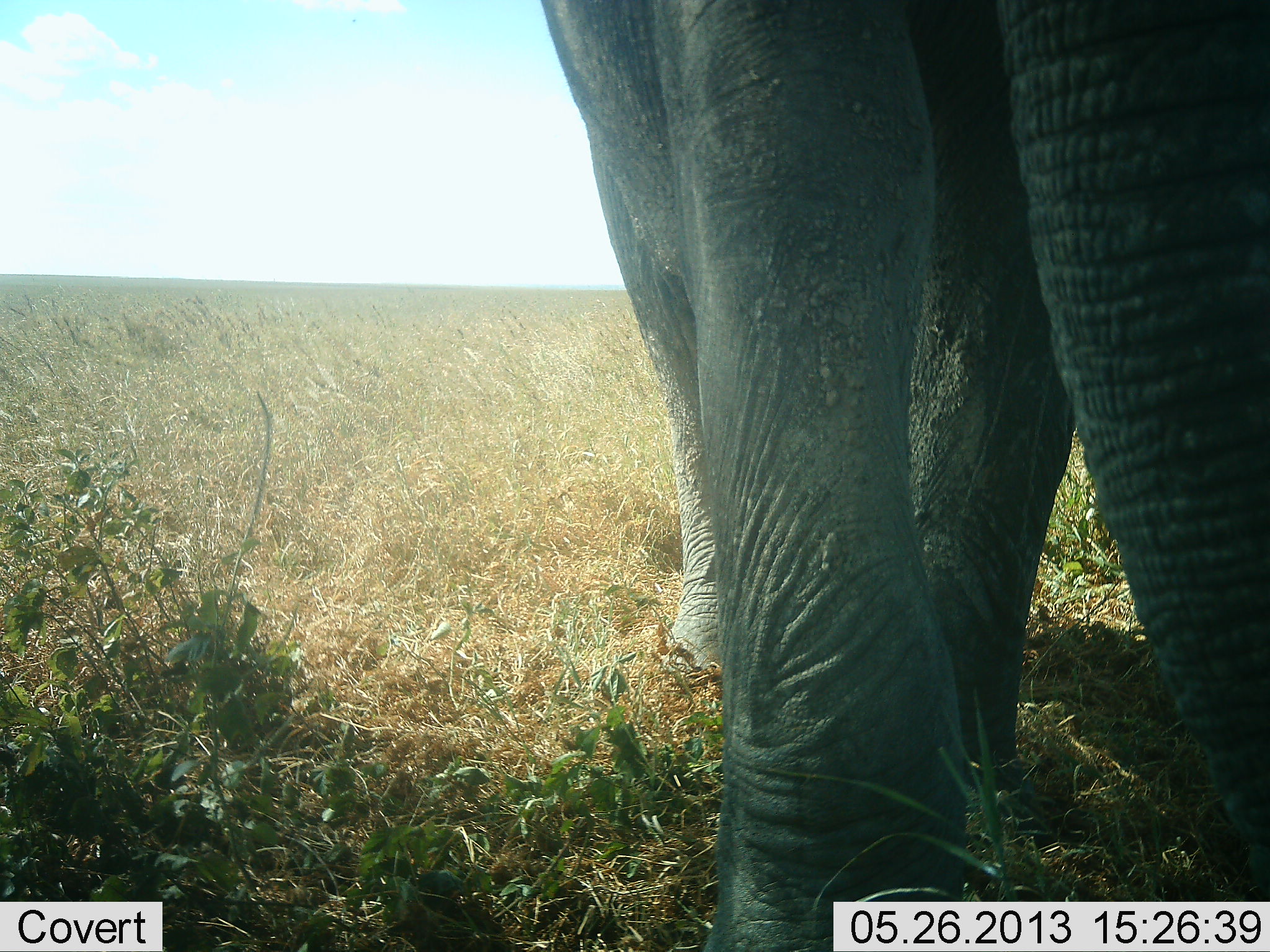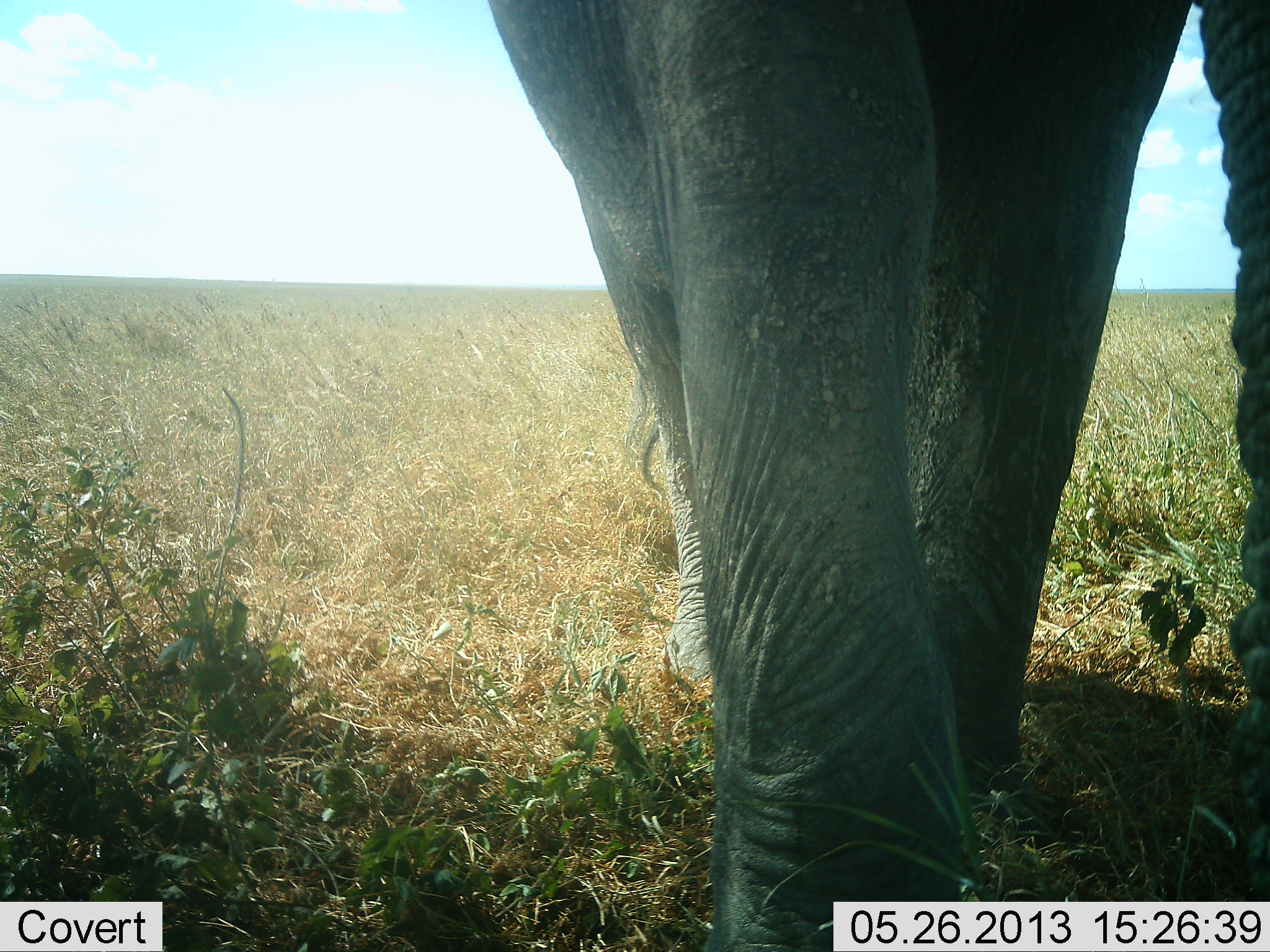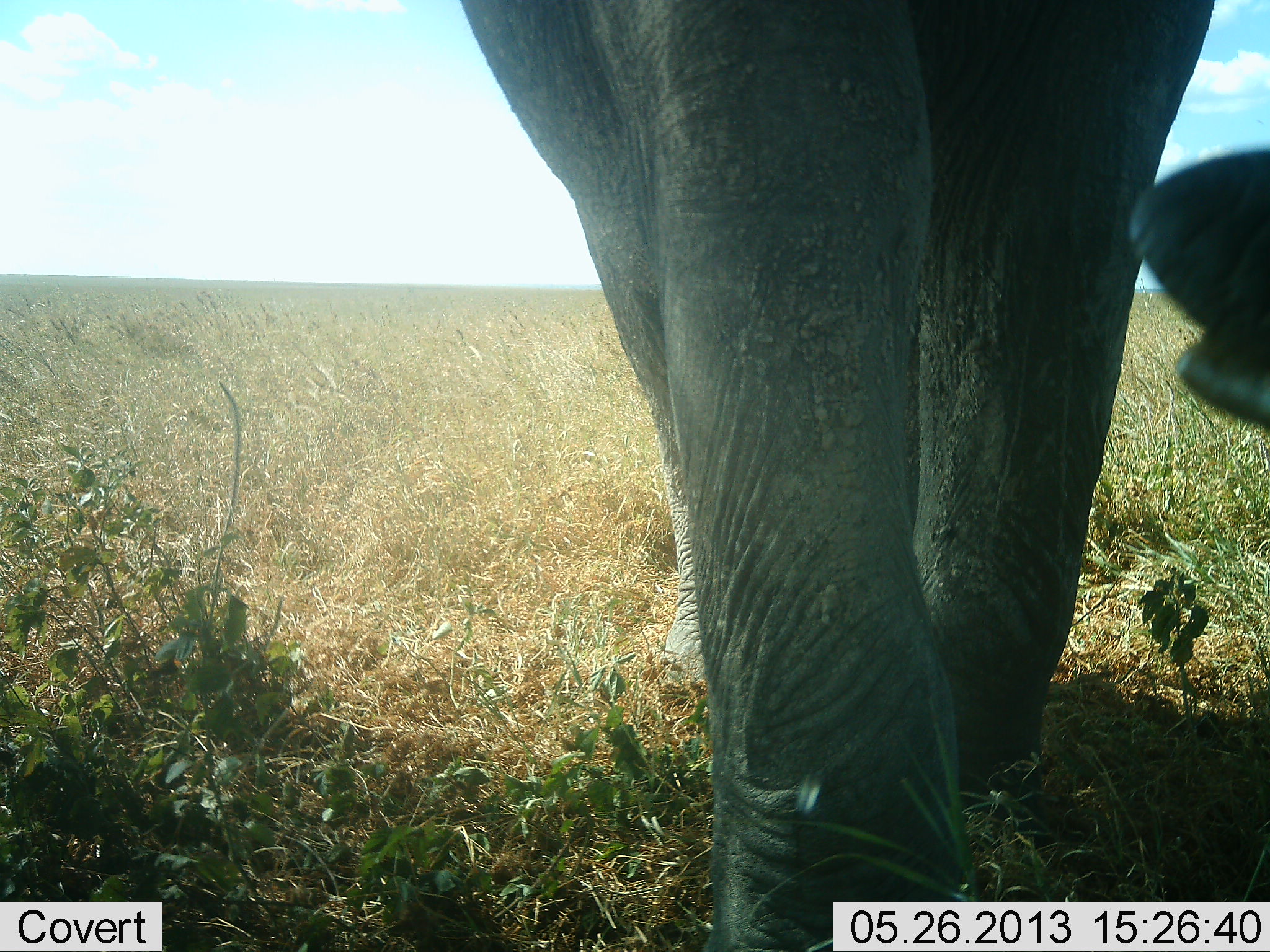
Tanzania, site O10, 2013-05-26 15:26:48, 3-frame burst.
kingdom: Animalia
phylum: Chordata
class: Mammalia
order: Proboscidea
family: Elephantidae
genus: Loxodonta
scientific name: Loxodonta africana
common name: african bush elephant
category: elephant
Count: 1.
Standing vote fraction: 40%.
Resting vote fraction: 0%.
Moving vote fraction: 50%.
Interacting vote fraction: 0%.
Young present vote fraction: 0%.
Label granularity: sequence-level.